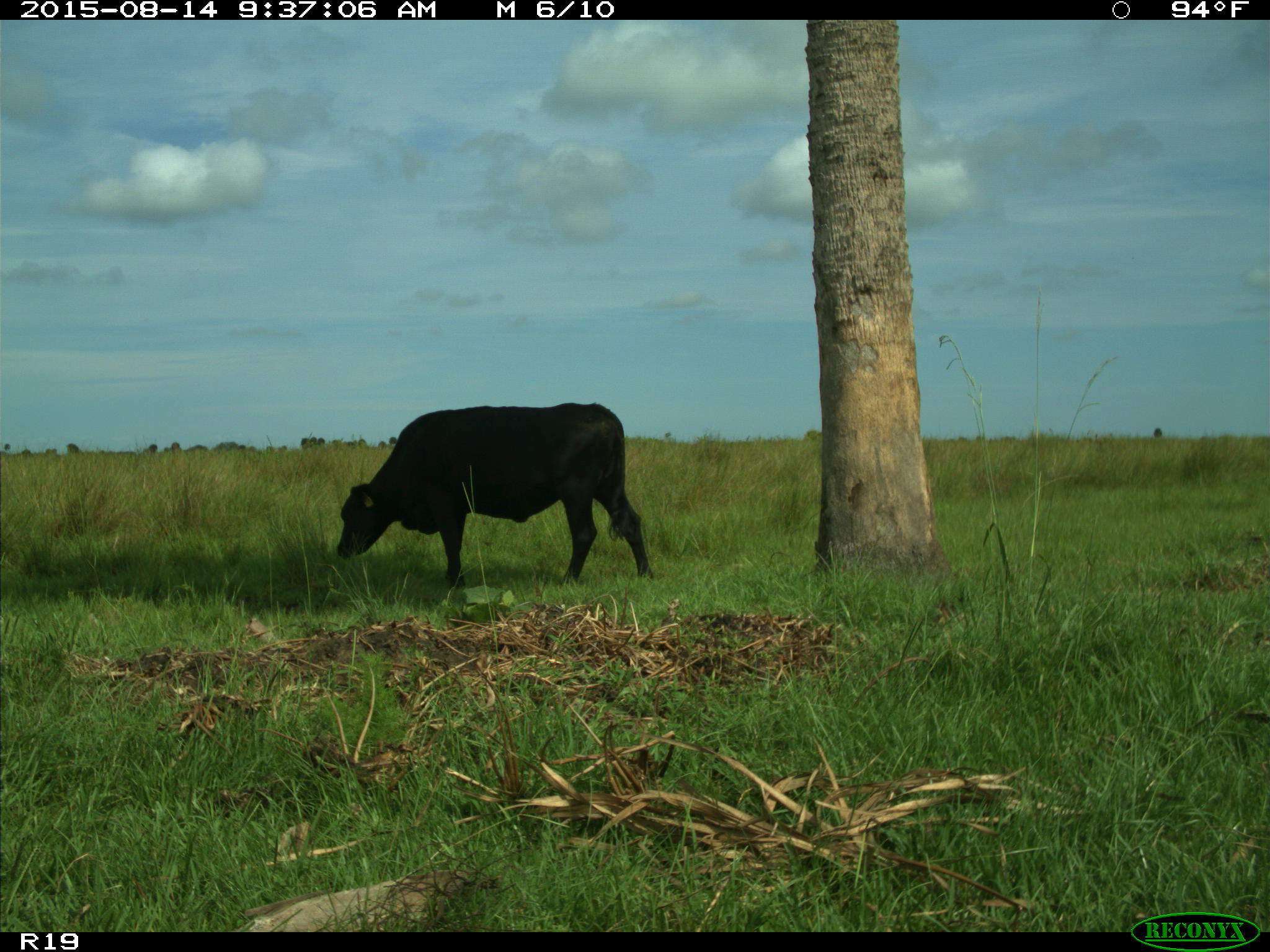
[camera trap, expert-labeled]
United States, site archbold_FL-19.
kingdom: Animalia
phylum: Chordata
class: Mammalia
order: Artiodactyla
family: Bovidae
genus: Bos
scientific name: Bos taurus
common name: domestic cow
Bos taurus (domestic cow).